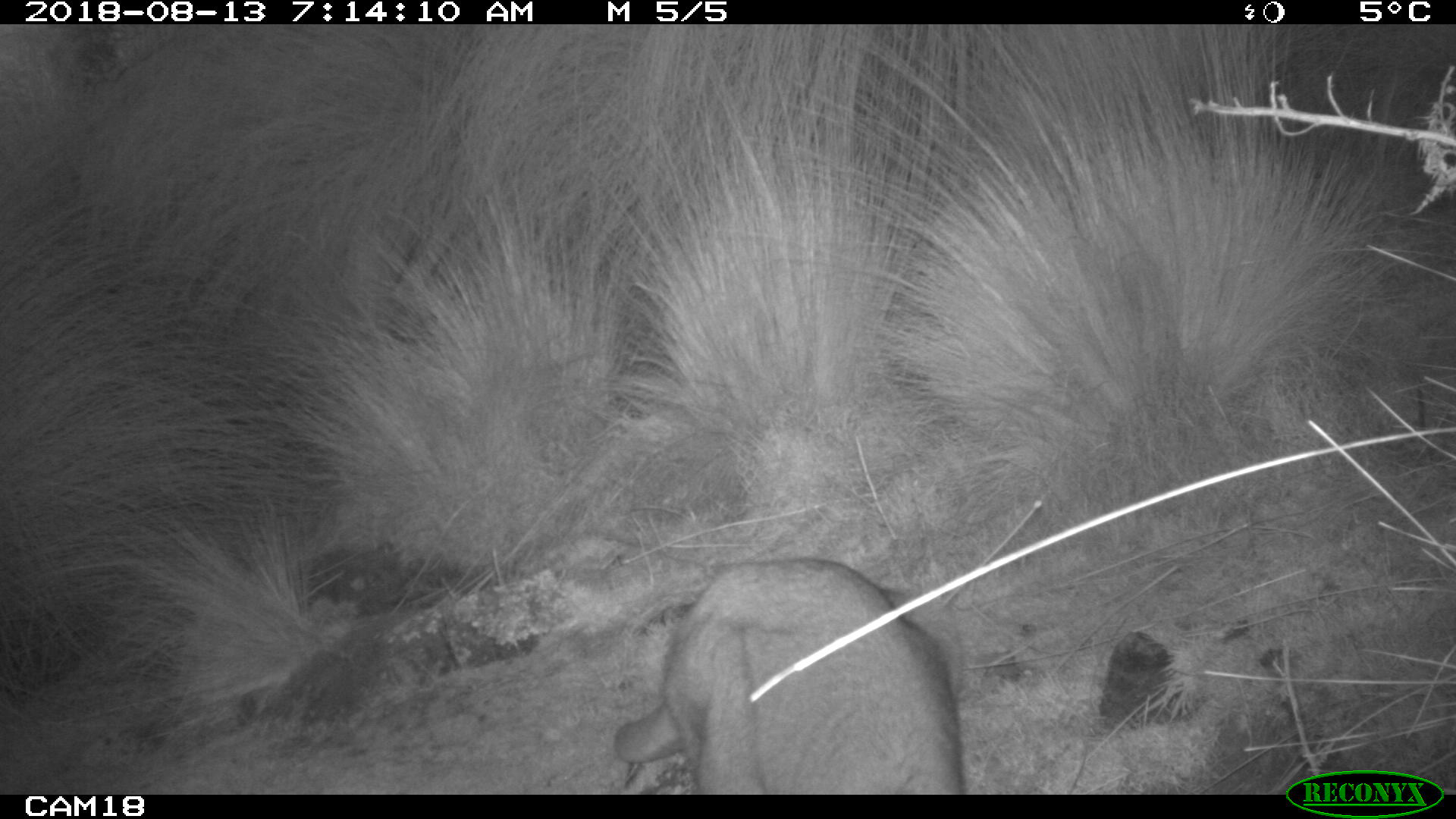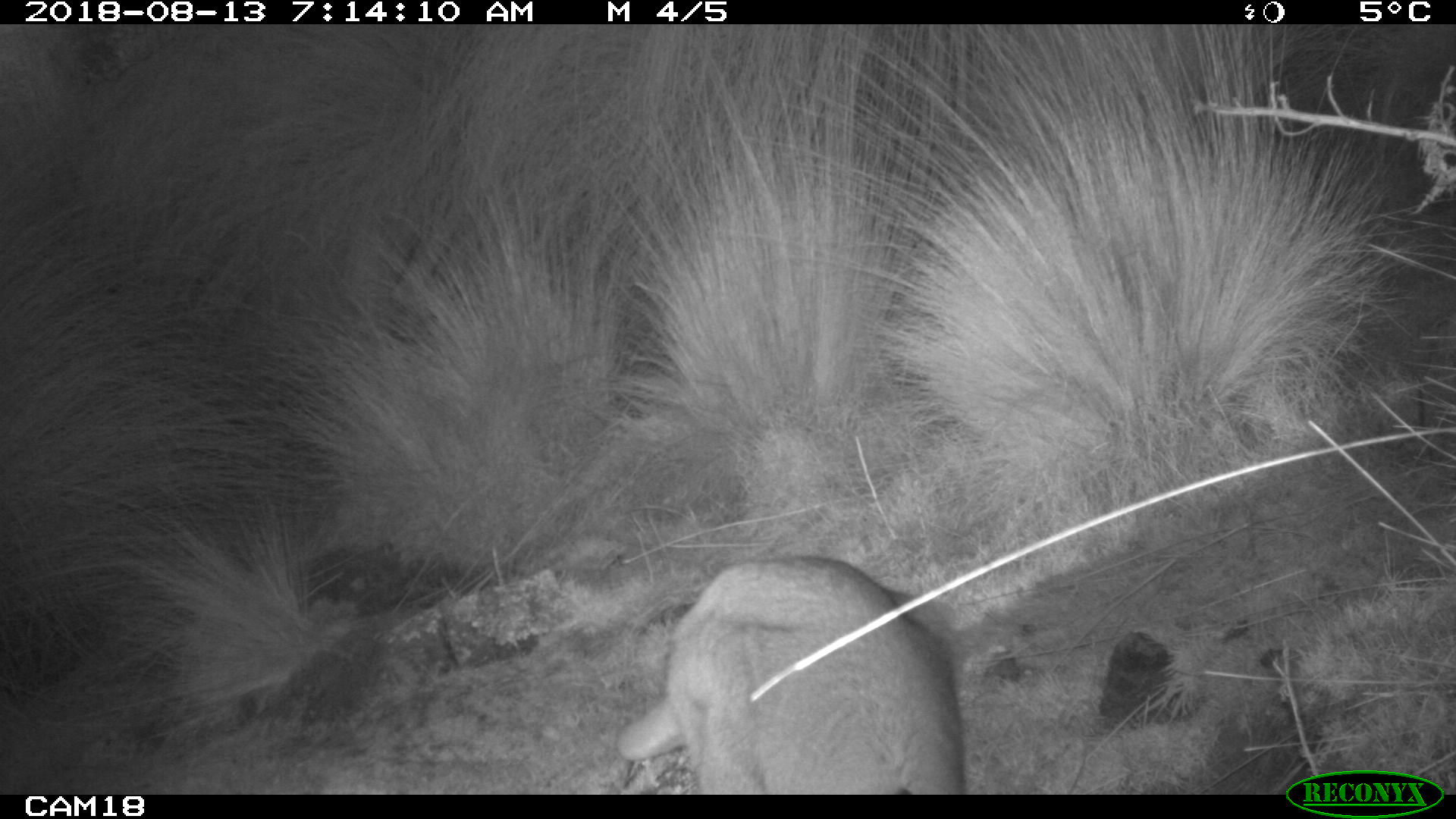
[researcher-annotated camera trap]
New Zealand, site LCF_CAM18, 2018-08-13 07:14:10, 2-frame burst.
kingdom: Animalia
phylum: Chordata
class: Mammalia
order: Diprotodontia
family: Macropodidae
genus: Notamacropus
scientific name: Notamacropus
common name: wallaby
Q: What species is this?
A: Wallaby (Notamacropus).